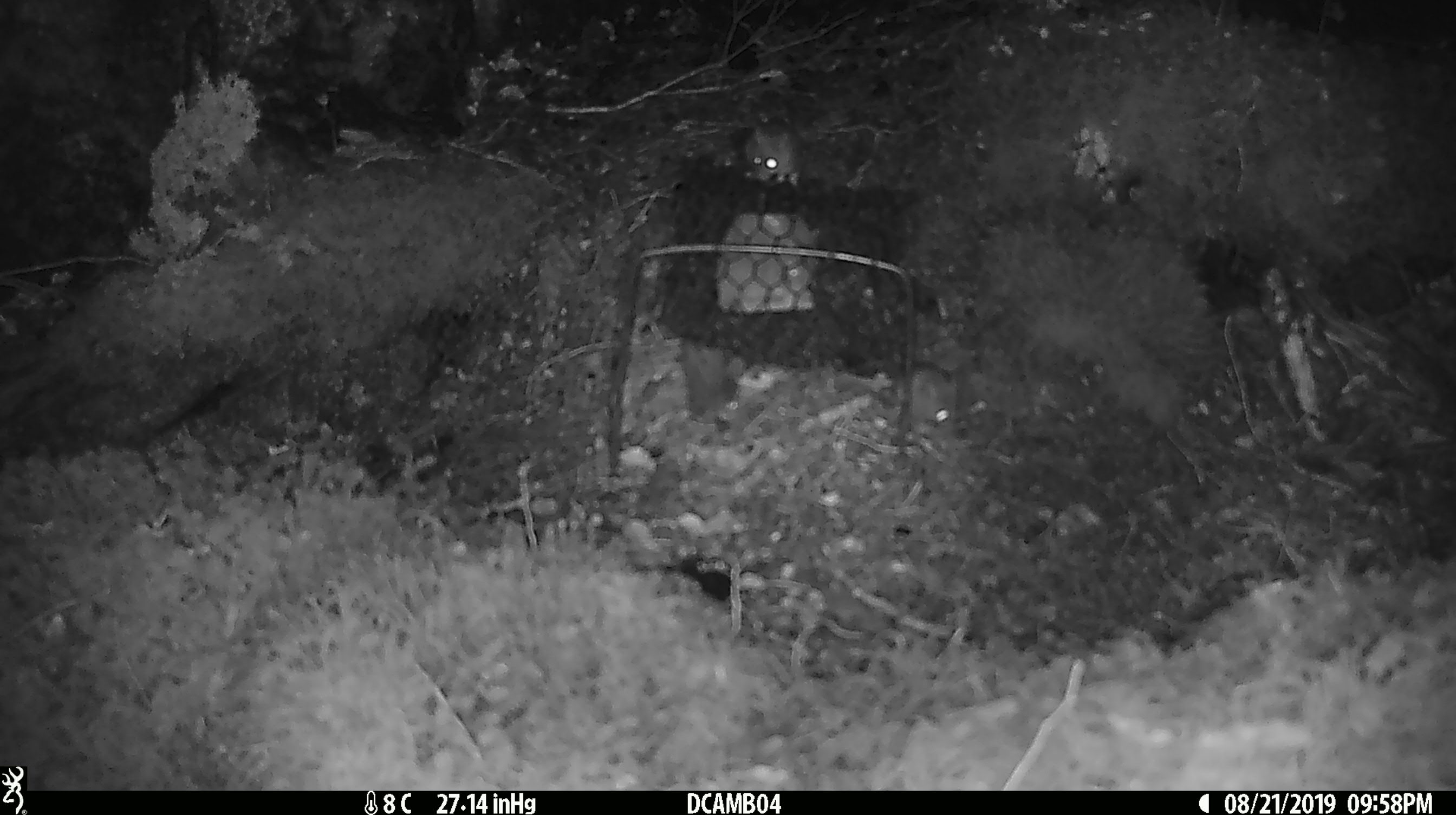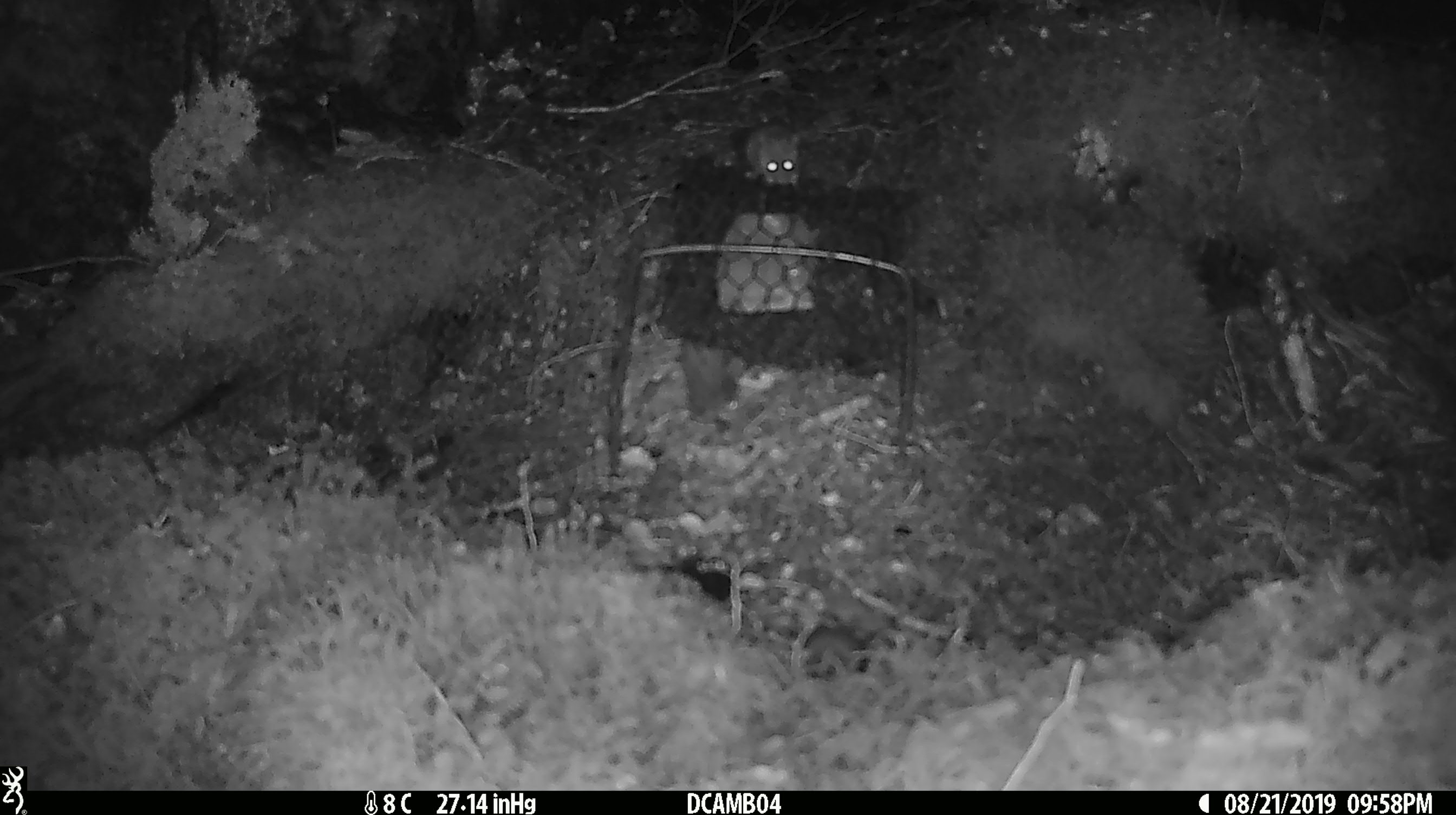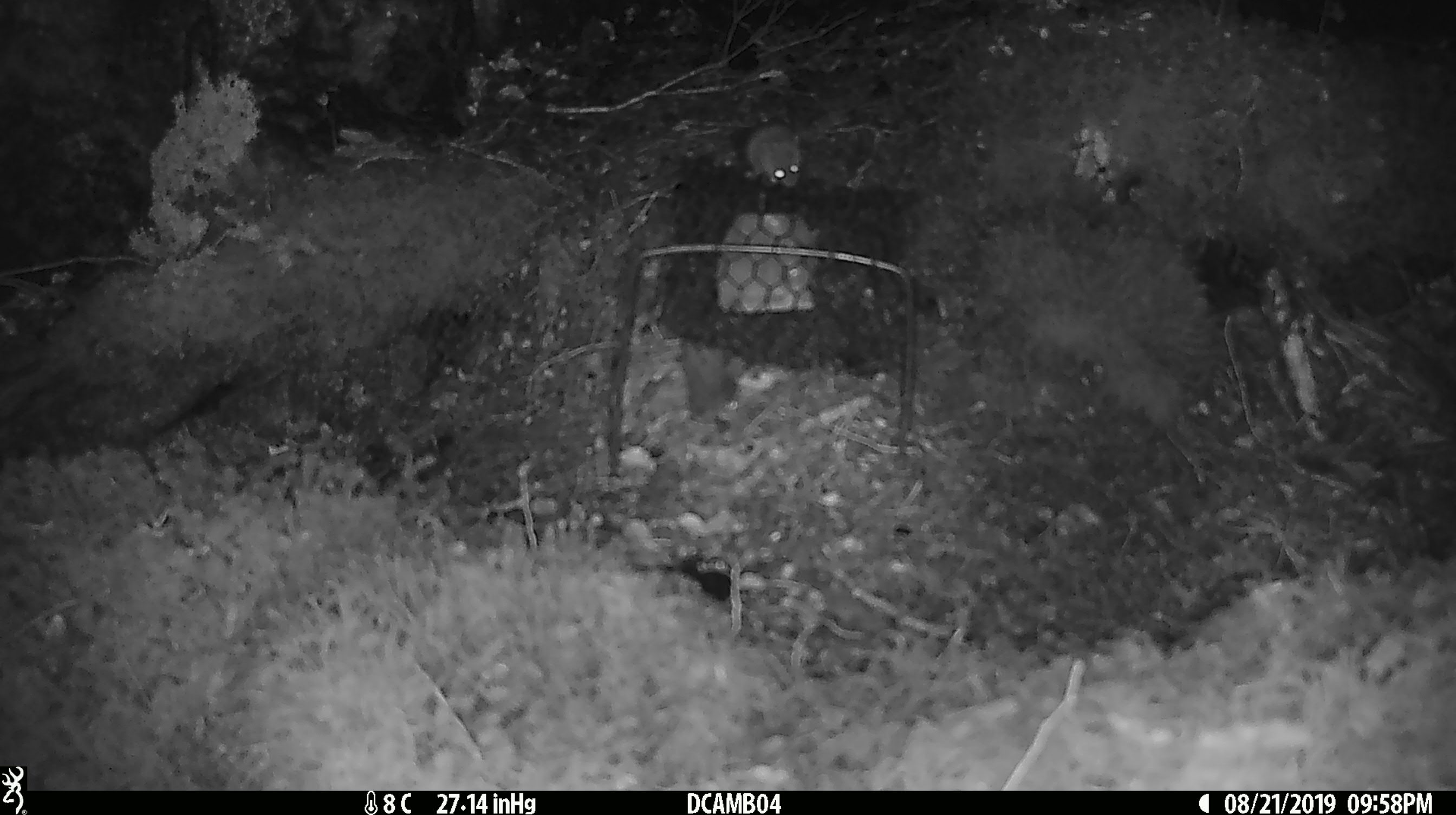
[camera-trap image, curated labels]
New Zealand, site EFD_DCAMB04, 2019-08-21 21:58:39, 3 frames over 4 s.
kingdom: Animalia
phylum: Chordata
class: Mammalia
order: Rodentia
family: Muridae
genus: Mus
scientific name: Mus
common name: mouse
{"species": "mouse (Mus)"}